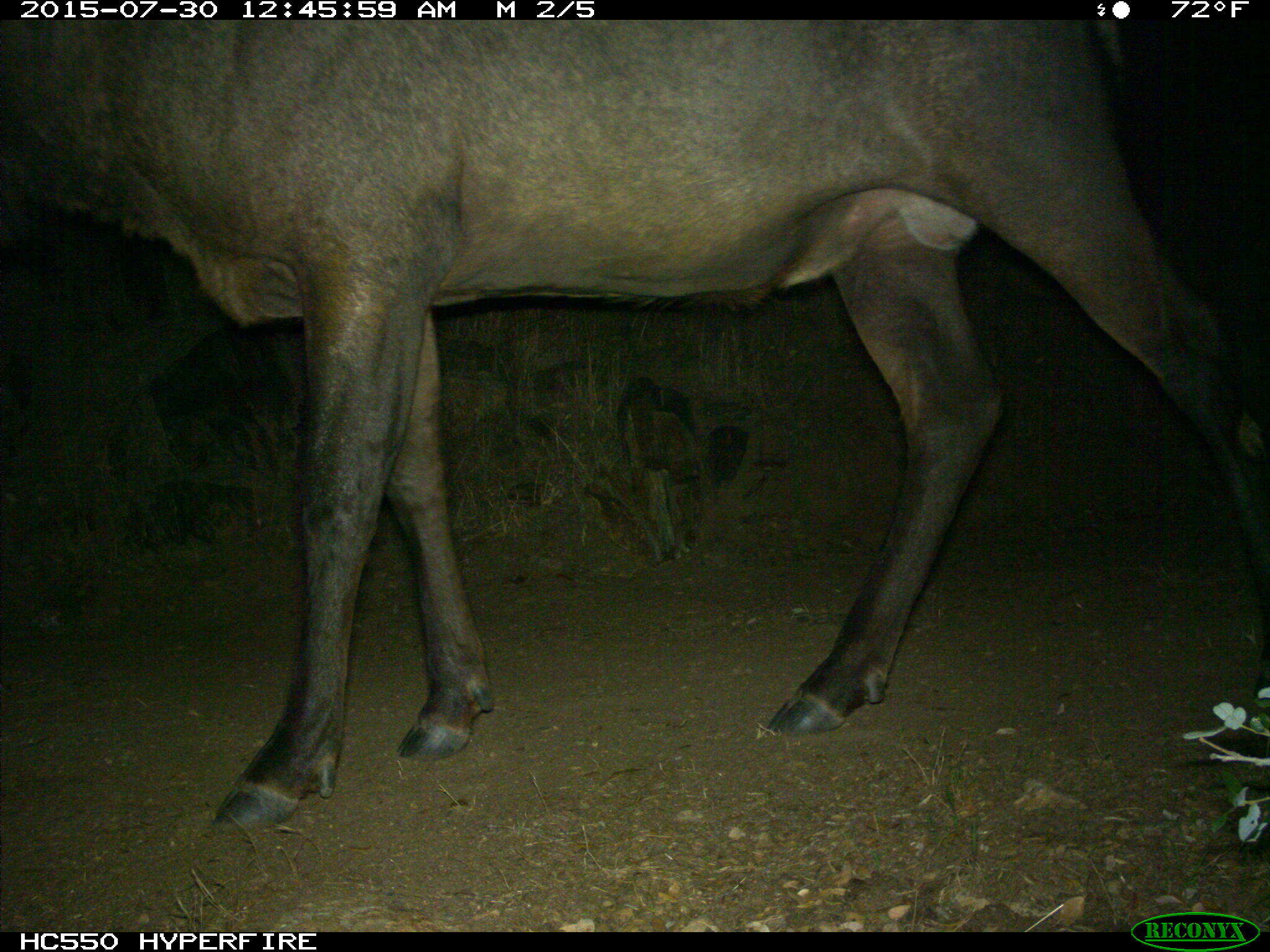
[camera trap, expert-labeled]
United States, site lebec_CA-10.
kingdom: Animalia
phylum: Chordata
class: Mammalia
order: Artiodactyla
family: Cervidae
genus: Cervus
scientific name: Cervus canadensis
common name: elk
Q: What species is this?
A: Cervus canadensis (elk).